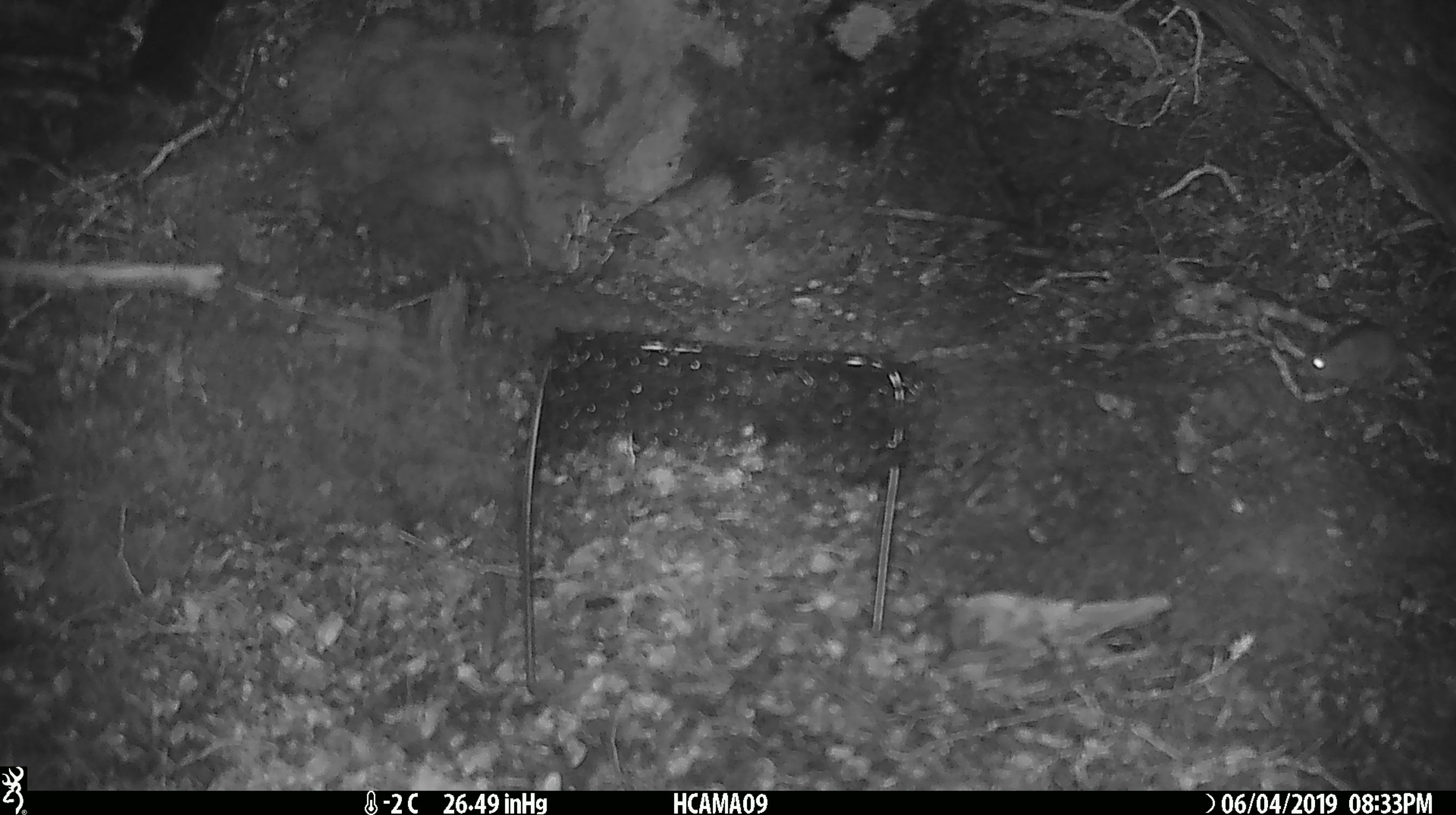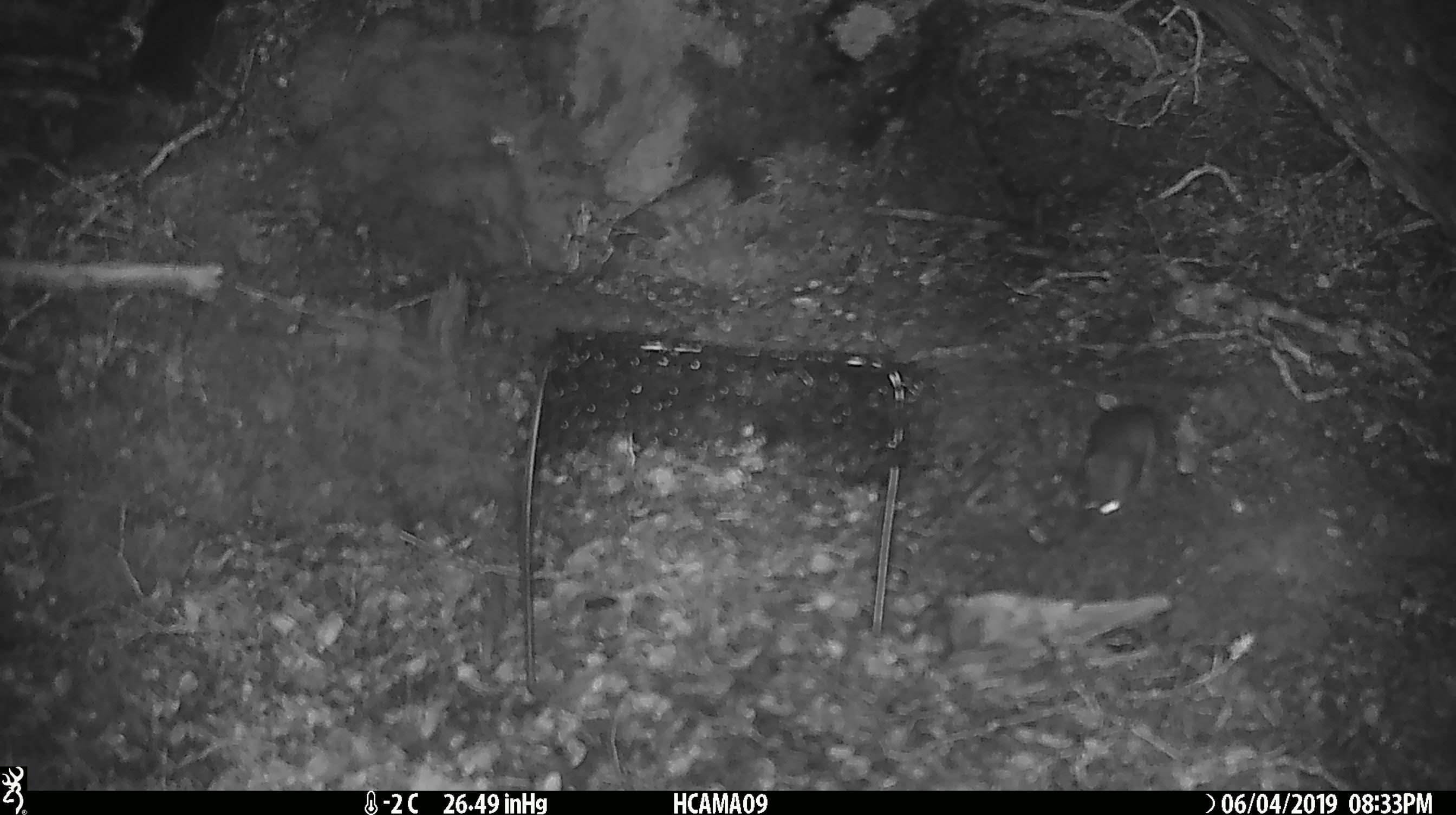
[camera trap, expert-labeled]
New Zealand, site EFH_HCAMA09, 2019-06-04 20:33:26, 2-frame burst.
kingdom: Animalia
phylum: Chordata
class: Mammalia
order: Rodentia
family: Muridae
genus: Rattus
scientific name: Rattus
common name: rat